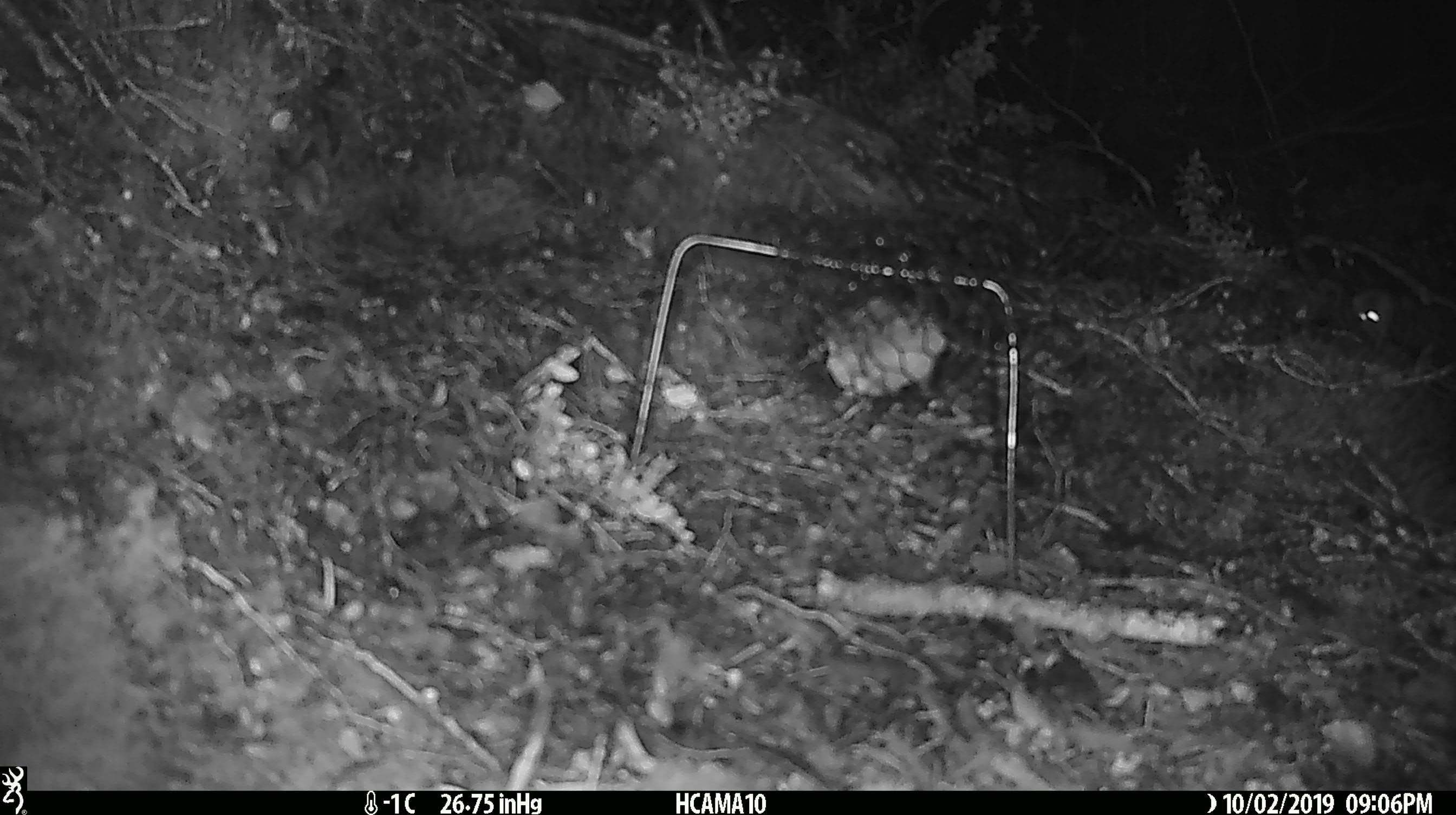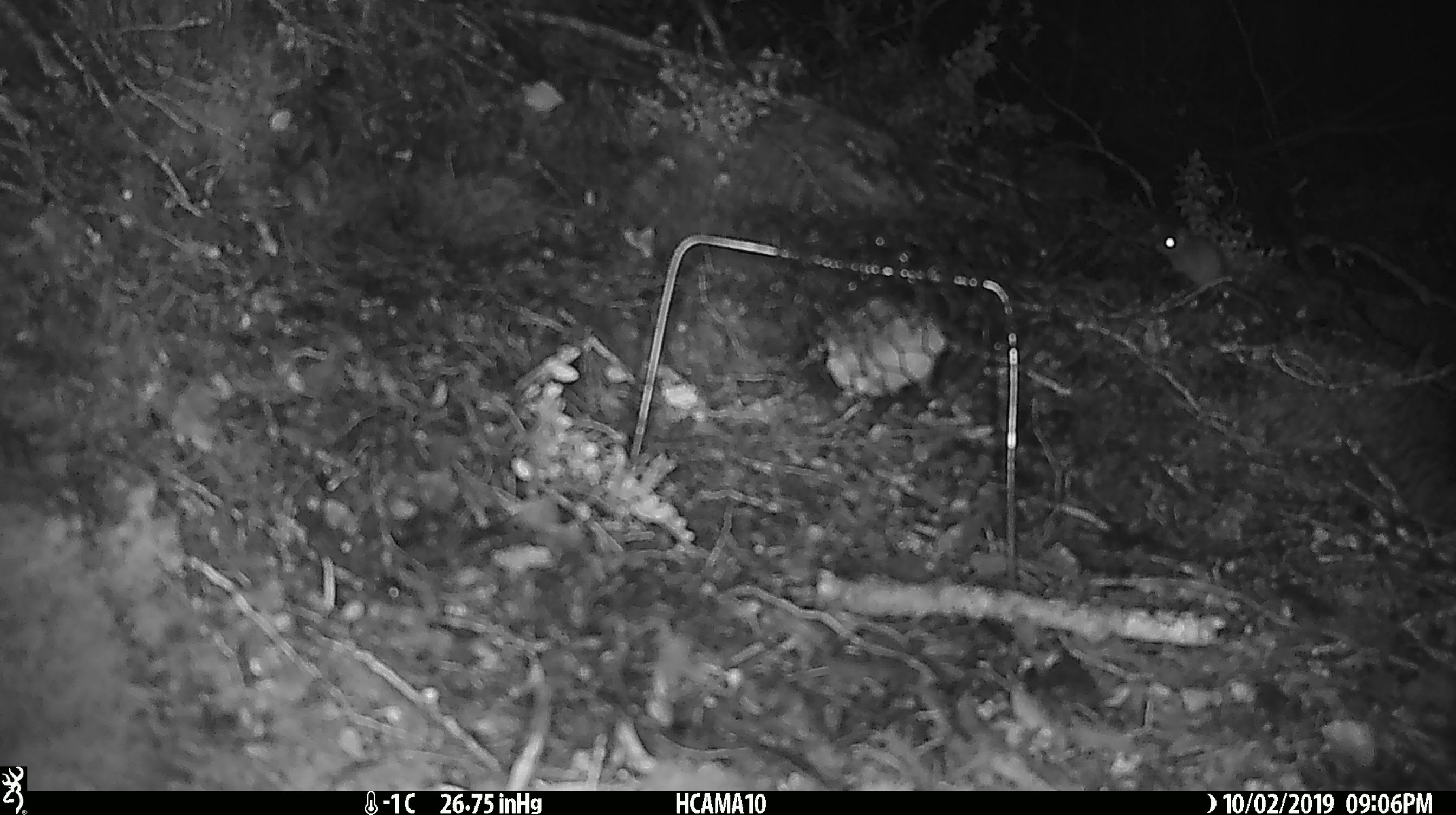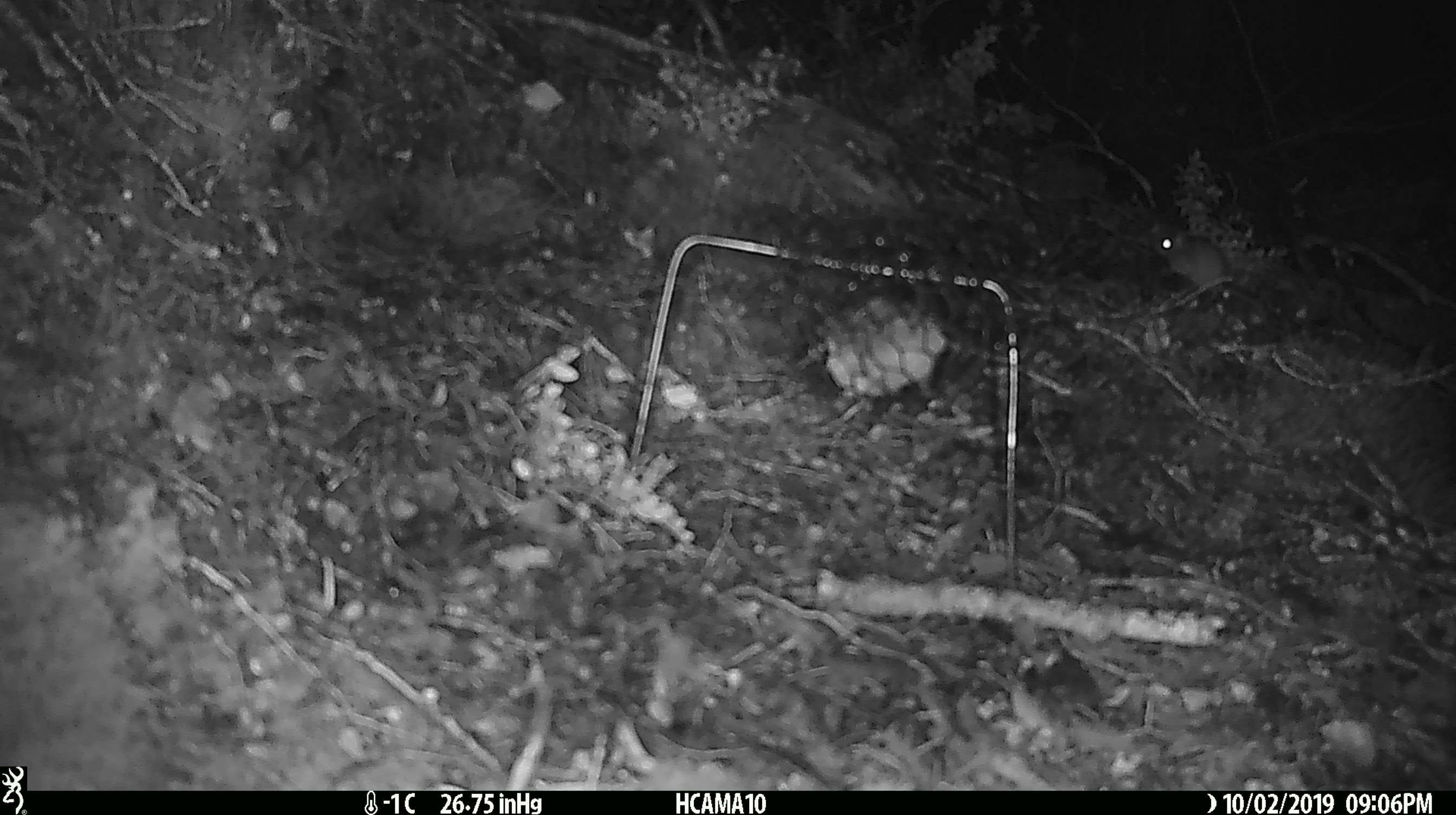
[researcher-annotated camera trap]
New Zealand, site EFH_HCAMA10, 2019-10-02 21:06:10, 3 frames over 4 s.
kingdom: Animalia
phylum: Chordata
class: Mammalia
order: Rodentia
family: Muridae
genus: Mus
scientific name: Mus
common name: mouse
Mouse (Mus).